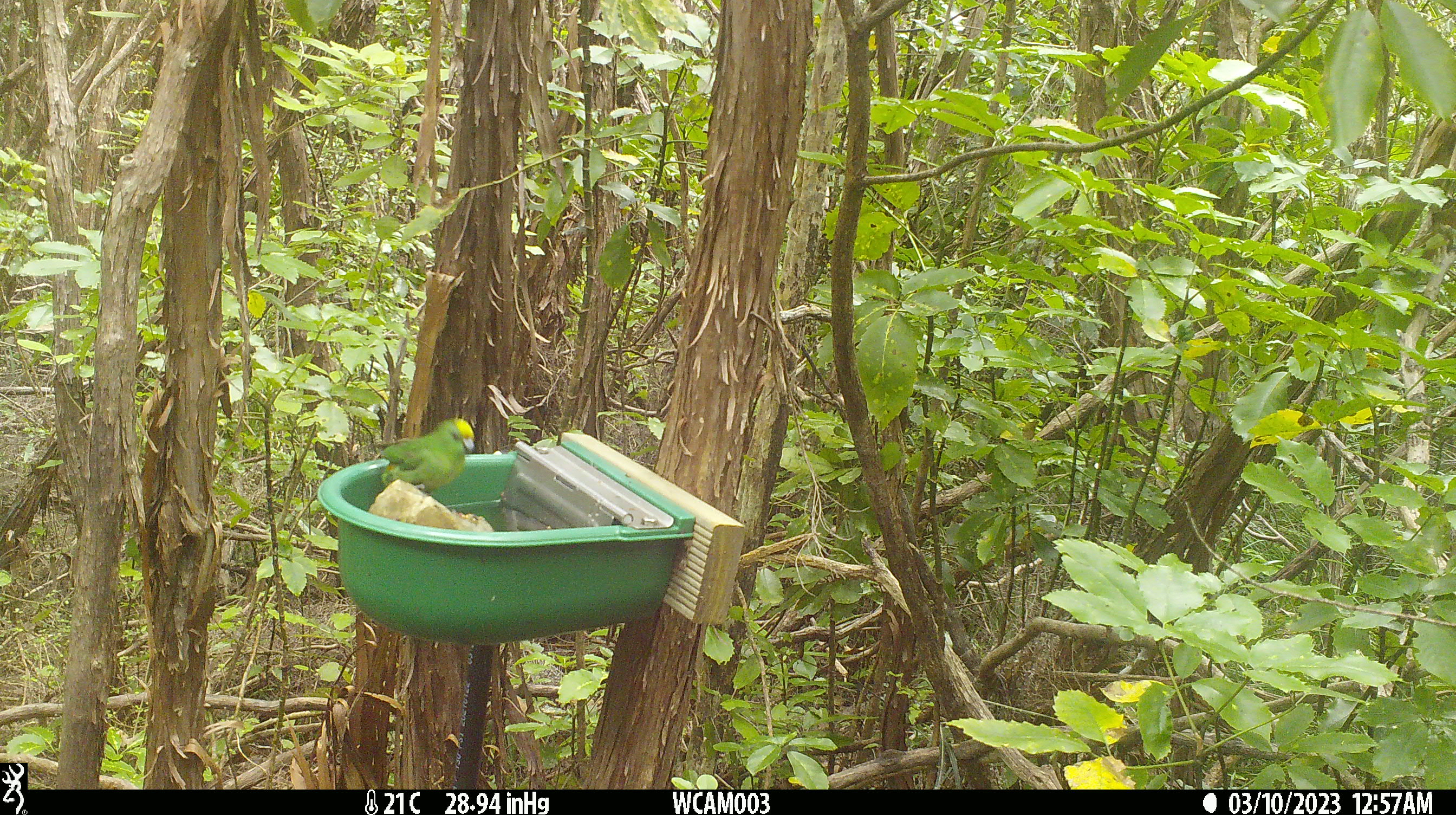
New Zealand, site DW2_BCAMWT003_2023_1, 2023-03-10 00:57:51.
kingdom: Animalia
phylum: Chordata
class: Aves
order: Psittaciformes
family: Psittaculidae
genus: Cyanoramphus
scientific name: Cyanoramphus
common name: parakeet